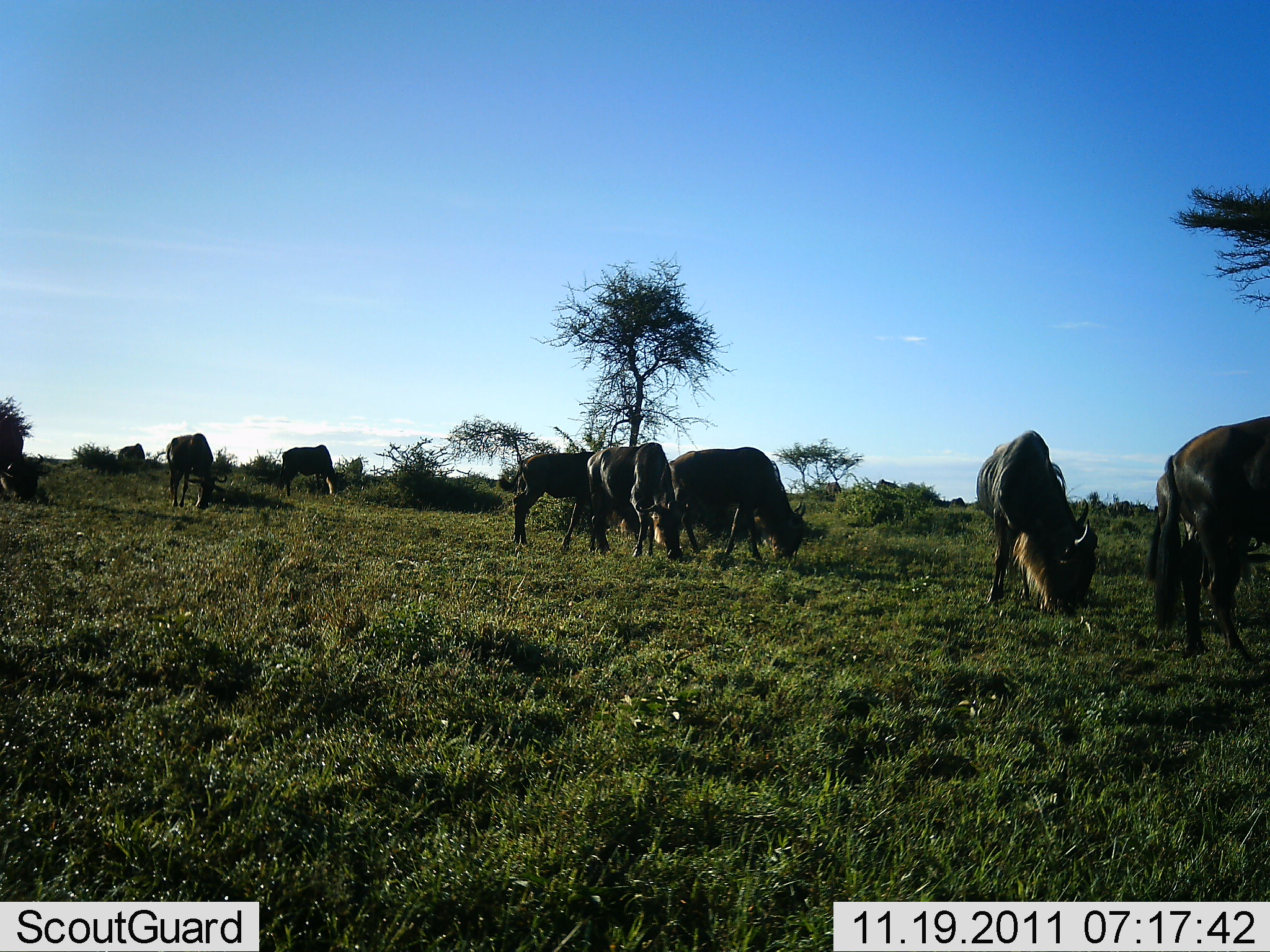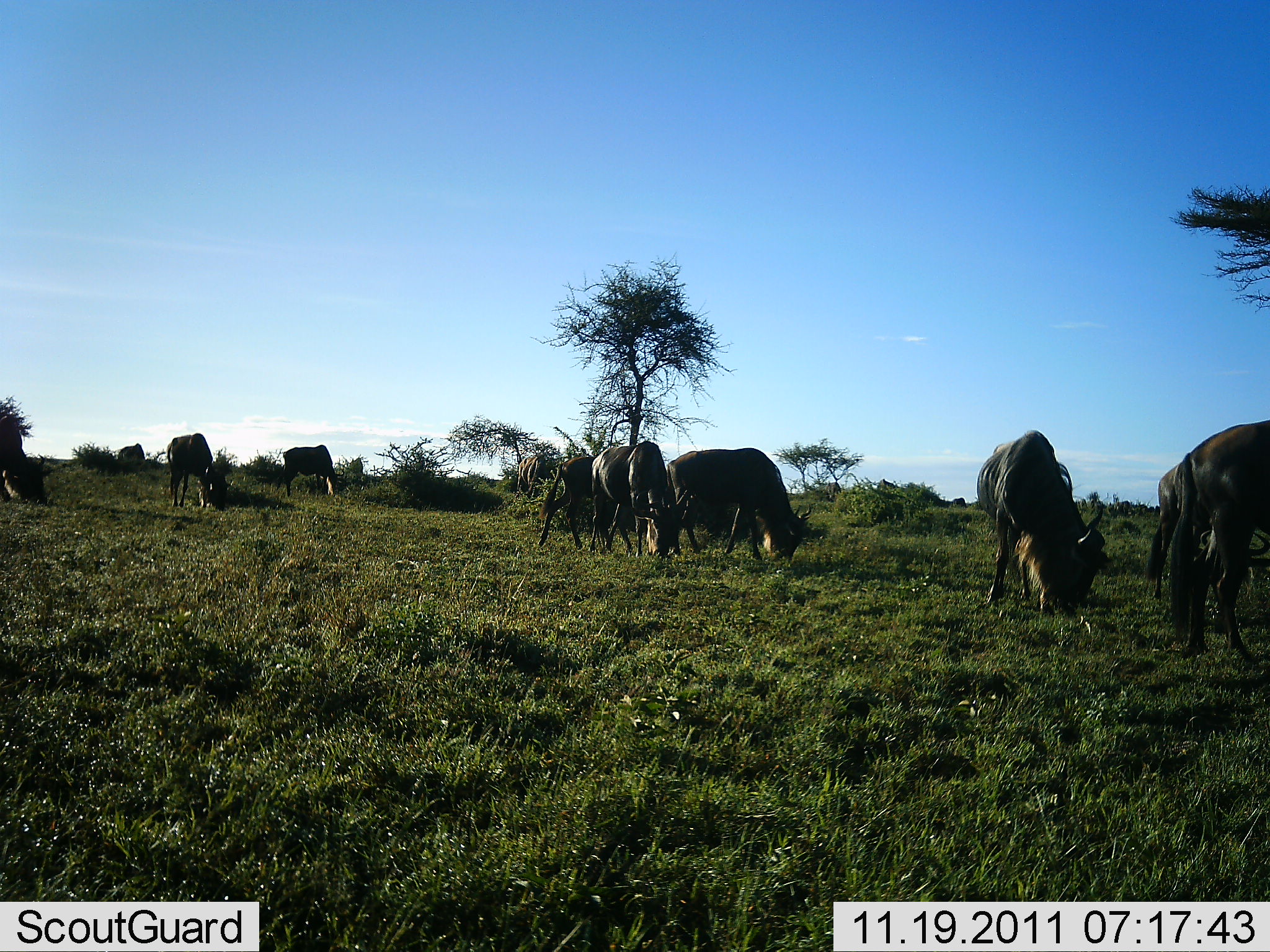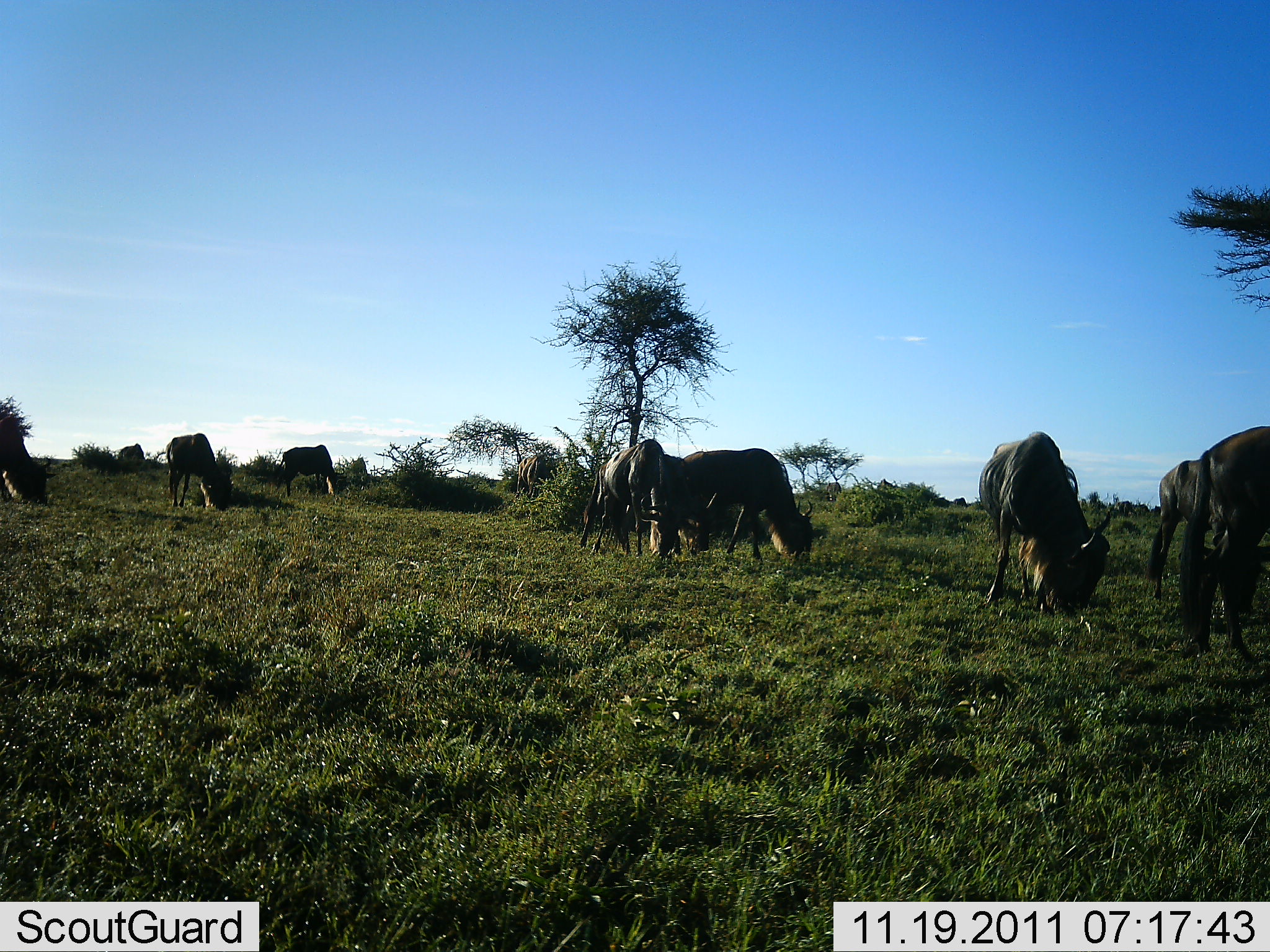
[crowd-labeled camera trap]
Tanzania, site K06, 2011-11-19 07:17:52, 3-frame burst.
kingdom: Animalia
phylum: Chordata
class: Mammalia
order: Artiodactyla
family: Bovidae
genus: Connochaetes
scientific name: Connochaetes taurinus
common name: blue wildebeest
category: wildebeest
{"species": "wildebeest (blue wildebeest) (Connochaetes taurinus)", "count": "10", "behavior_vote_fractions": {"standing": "31%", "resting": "0%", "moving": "0%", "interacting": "0%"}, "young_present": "0%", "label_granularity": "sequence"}